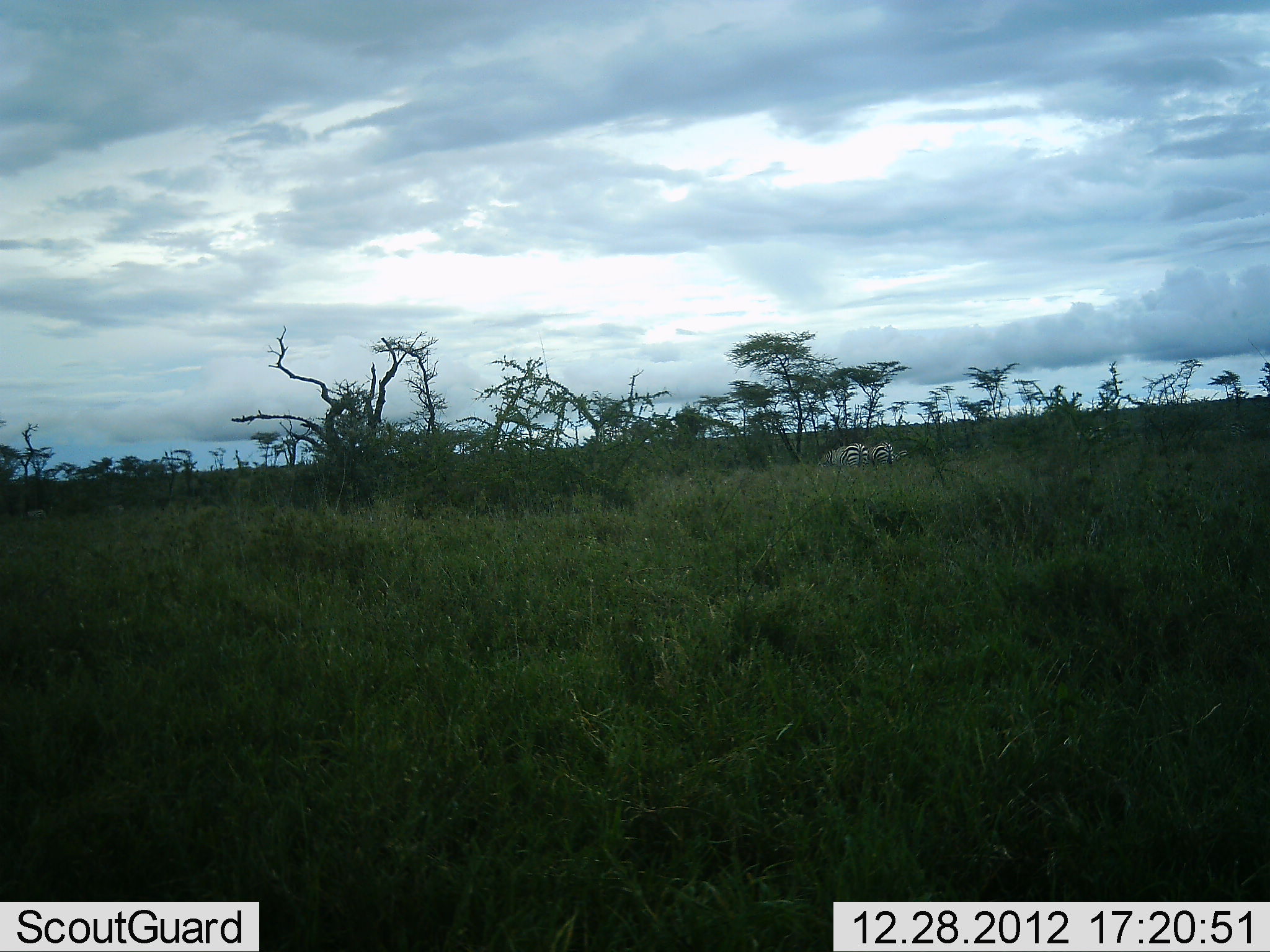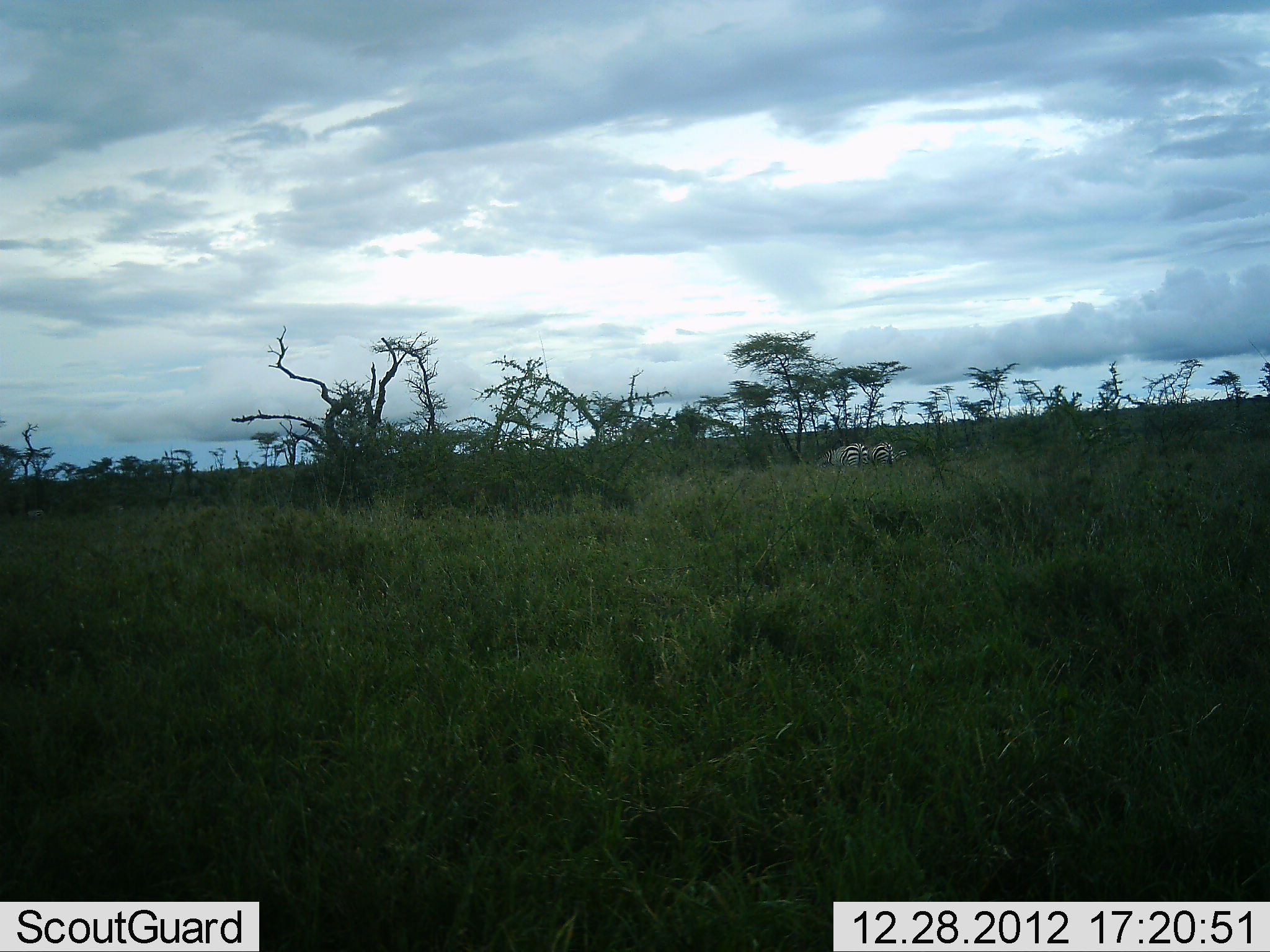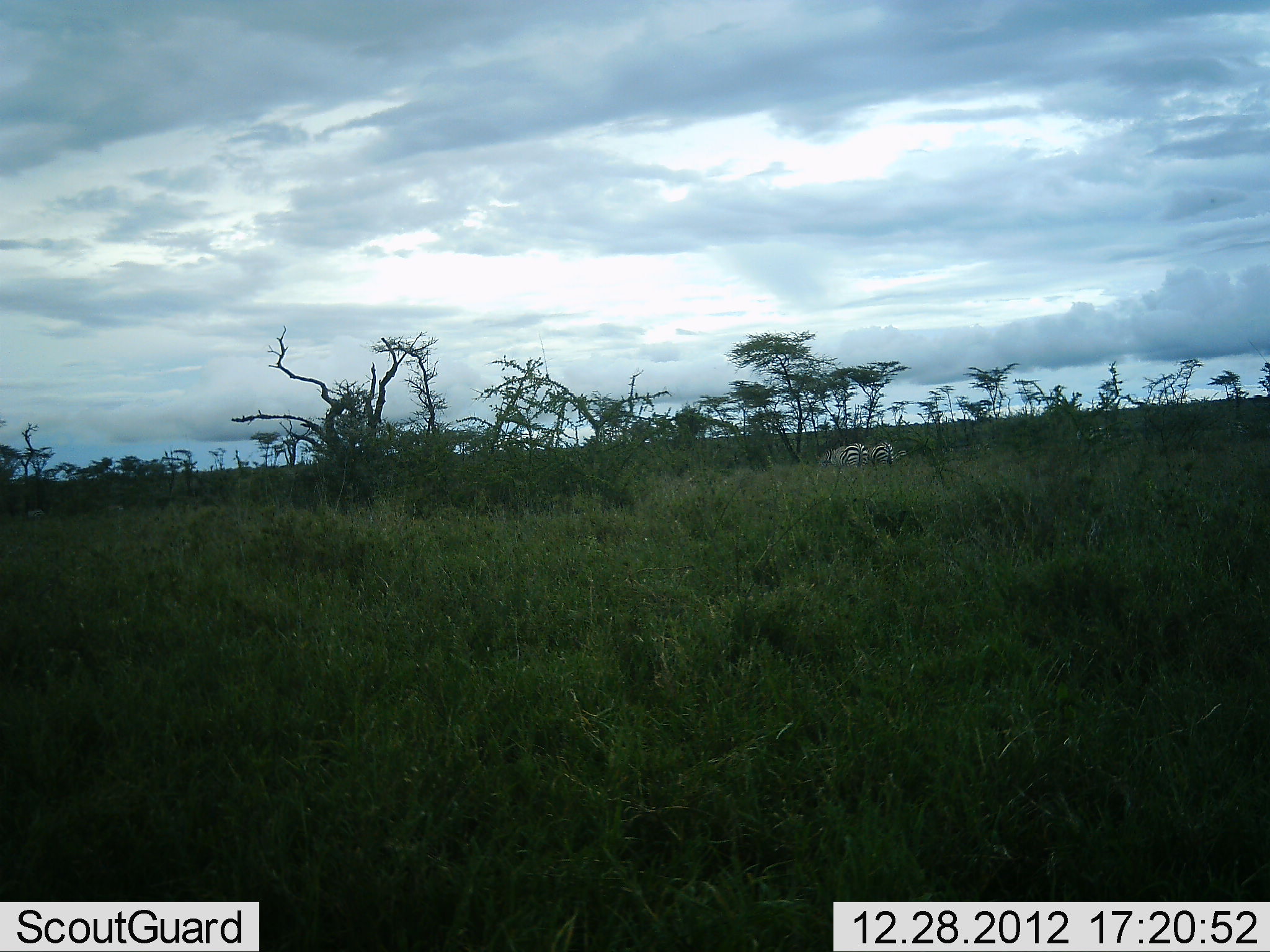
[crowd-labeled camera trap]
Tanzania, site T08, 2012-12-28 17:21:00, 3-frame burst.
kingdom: Animalia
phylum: Chordata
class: Mammalia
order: Perissodactyla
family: Equidae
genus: Equus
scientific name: Equus quagga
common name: plains zebra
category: zebra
Zebra (plains zebra) (Equus quagga), count 2. Behavior (volunteer vote fractions): standing 48%, resting 0%, moving 6%, interacting 3%. Young present (vote fraction): 0%. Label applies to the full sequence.